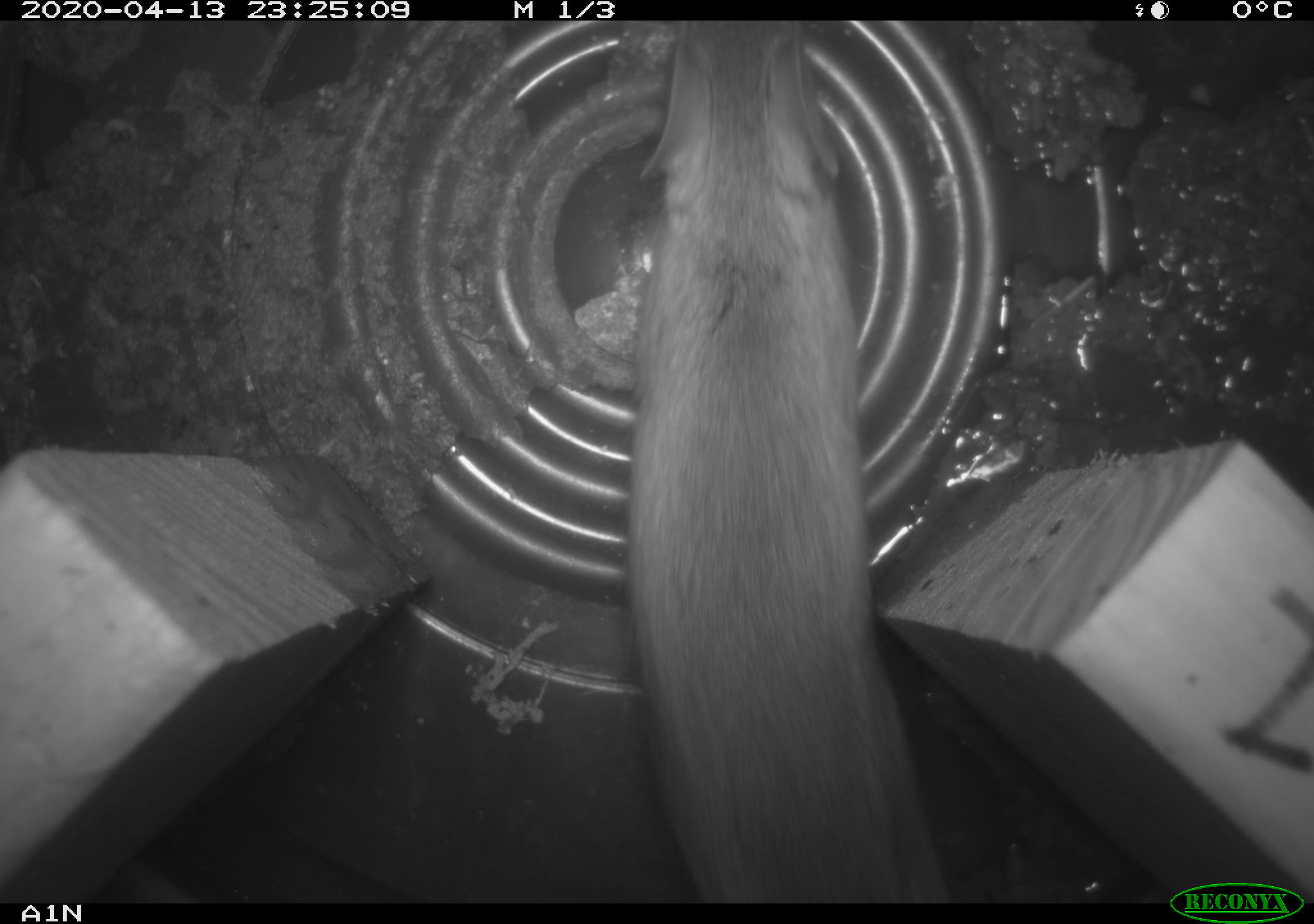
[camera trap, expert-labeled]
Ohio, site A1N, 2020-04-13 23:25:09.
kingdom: Animalia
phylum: Chordata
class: Mammalia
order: Rodentia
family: Cricetidae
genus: Peromyscus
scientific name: Peromyscus leucopus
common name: white-footed mouse